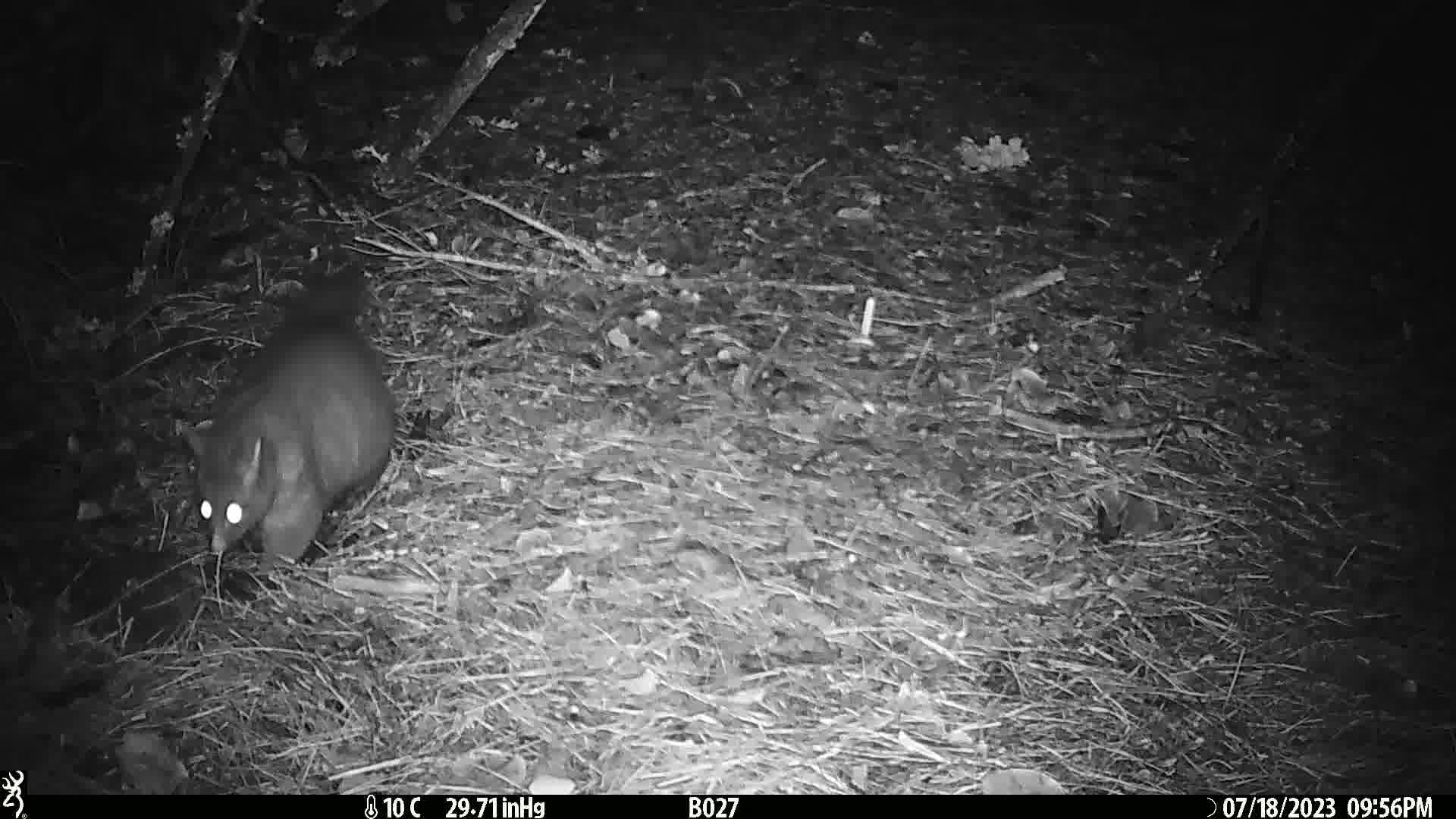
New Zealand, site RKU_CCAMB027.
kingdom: Animalia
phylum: Chordata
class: Mammalia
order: Diprotodontia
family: Phalangeridae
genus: Trichosurus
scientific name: Trichosurus vulpecula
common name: common brushtail possum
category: possum